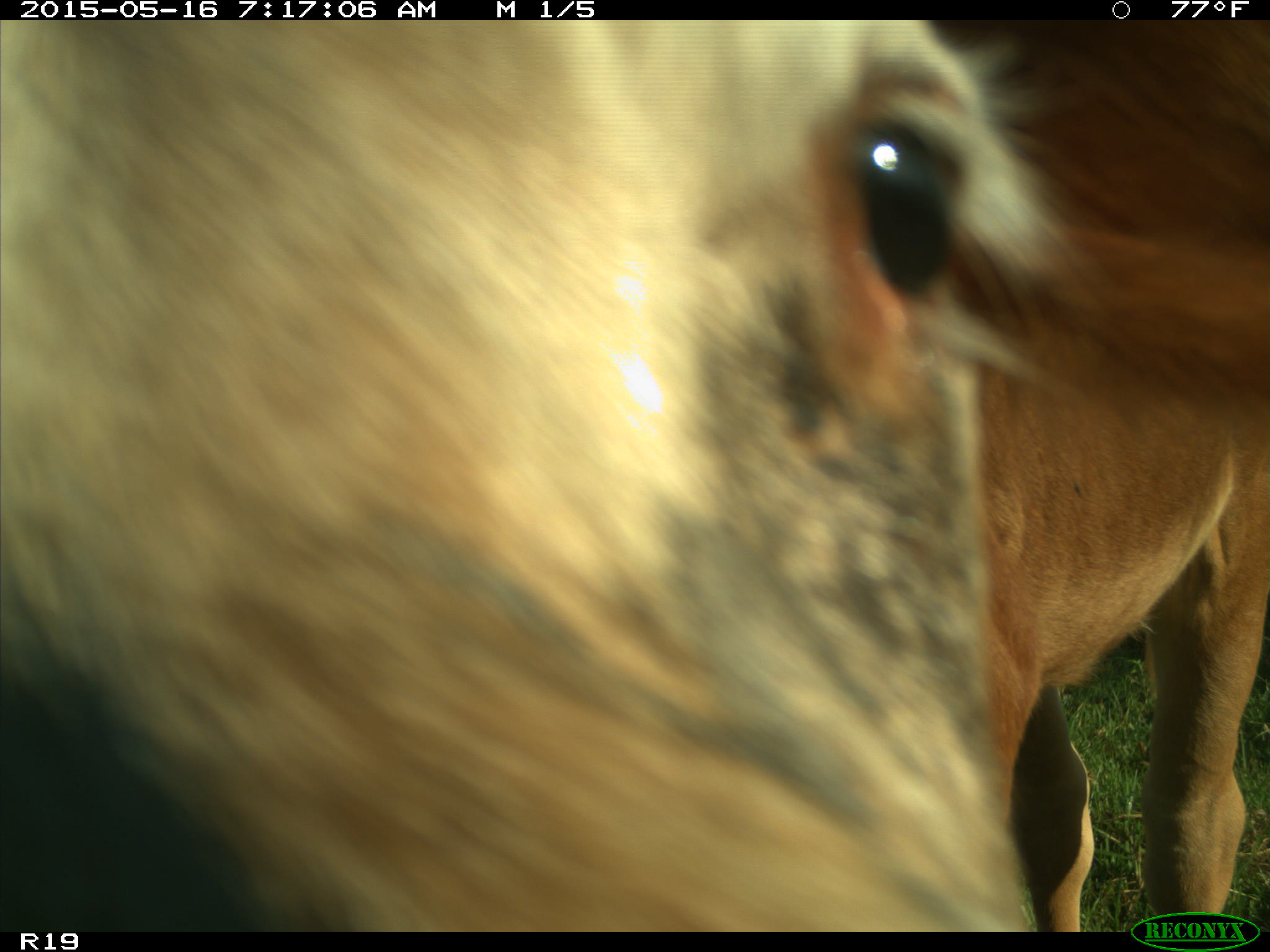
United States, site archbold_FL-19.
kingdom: Animalia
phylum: Chordata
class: Mammalia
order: Artiodactyla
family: Bovidae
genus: Bos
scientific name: Bos taurus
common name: domestic cow